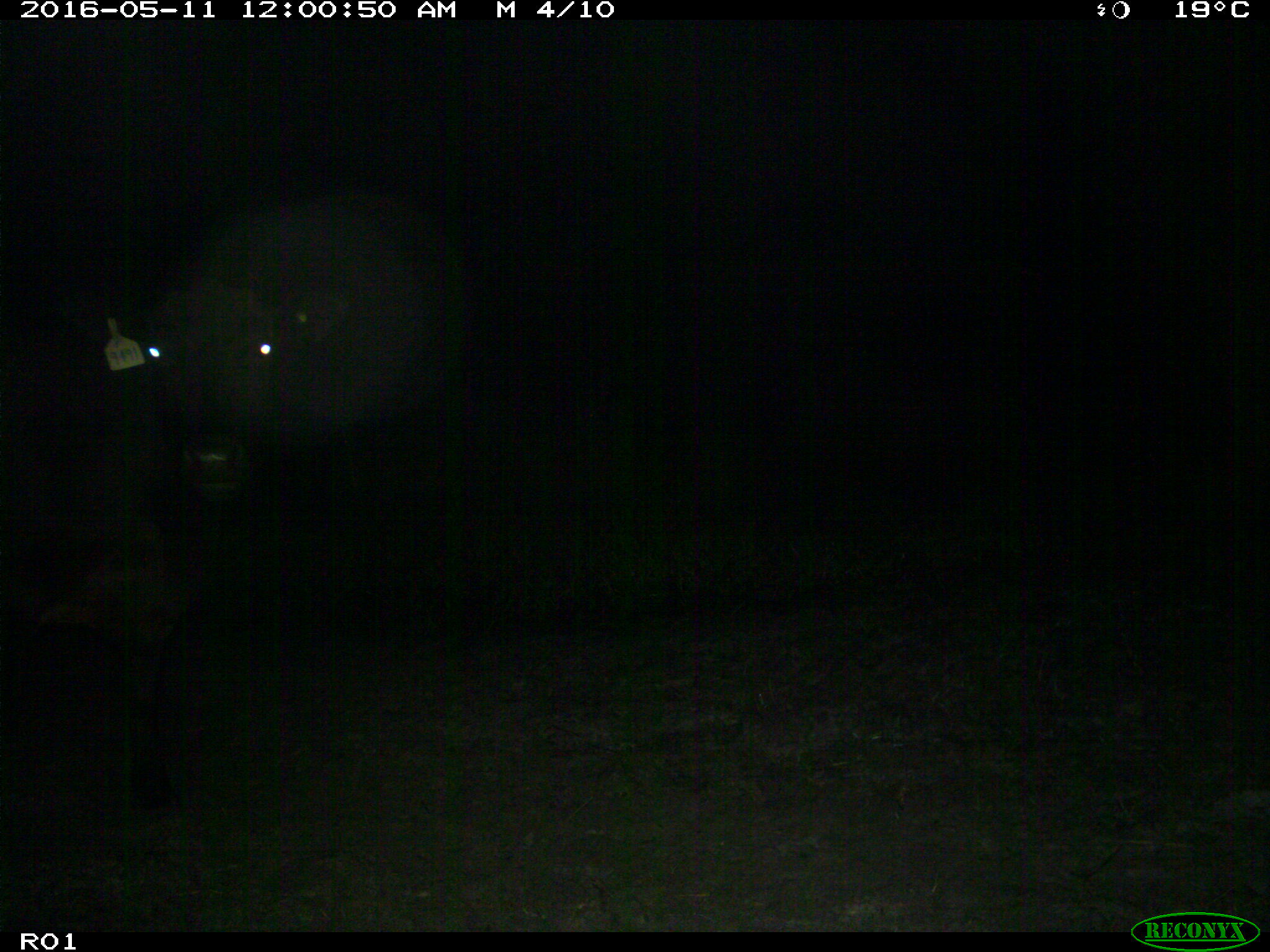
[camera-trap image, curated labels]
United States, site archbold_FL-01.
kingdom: Animalia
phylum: Chordata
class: Mammalia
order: Artiodactyla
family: Bovidae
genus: Bos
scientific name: Bos taurus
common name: domestic cow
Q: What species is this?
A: Bos taurus (domestic cow).